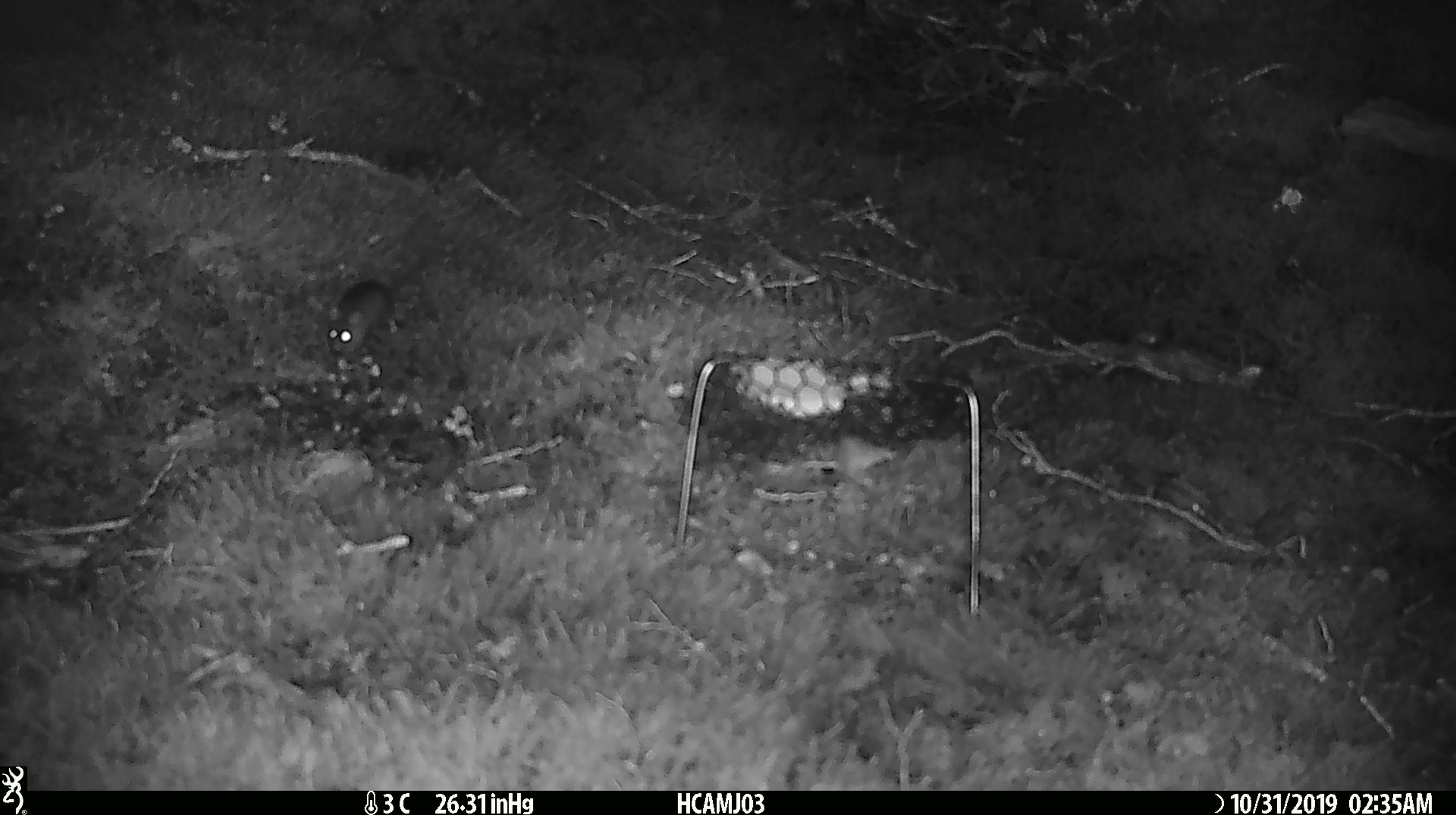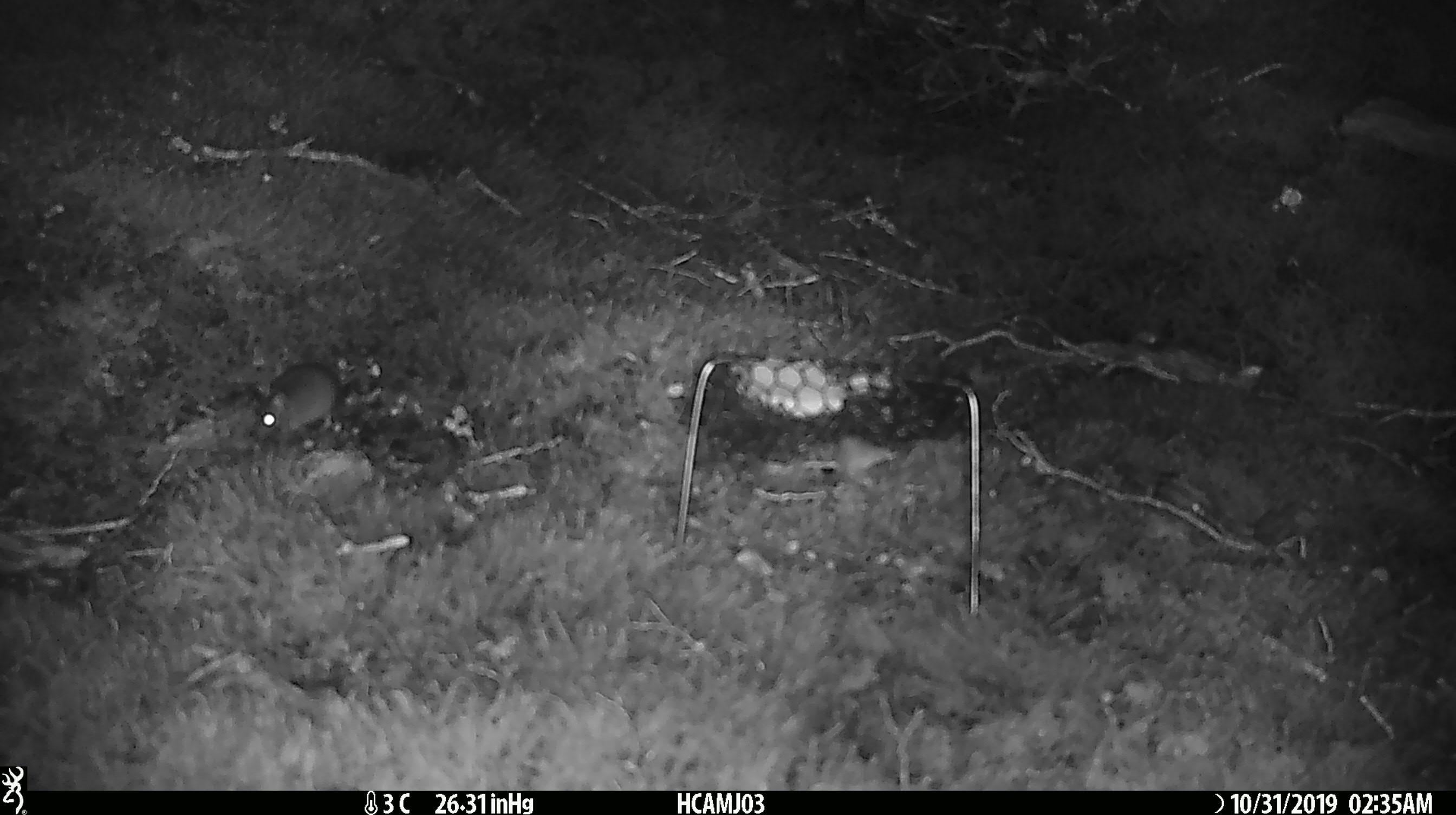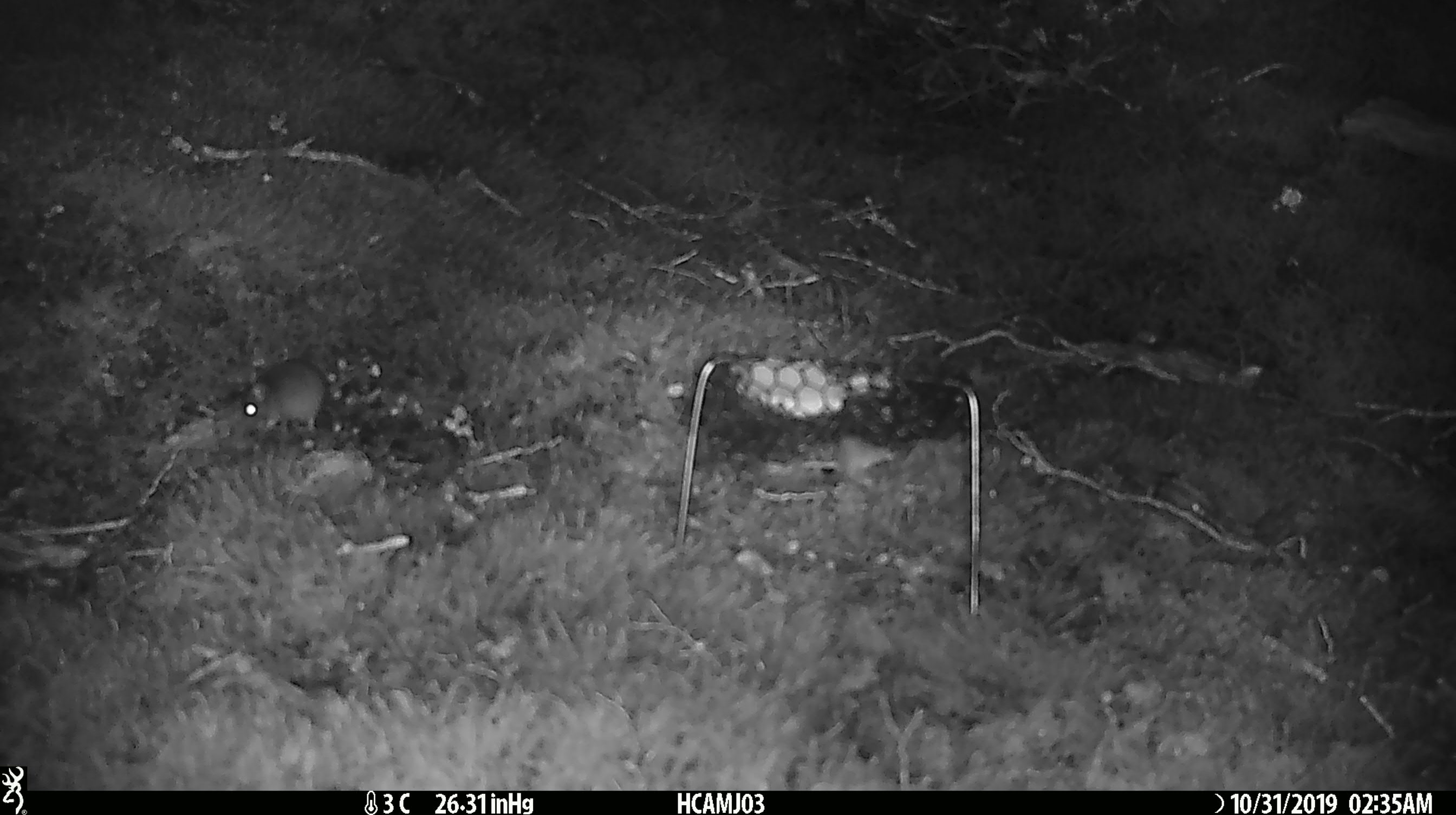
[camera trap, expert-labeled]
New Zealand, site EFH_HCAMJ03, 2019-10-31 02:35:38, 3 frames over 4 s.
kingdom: Animalia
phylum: Chordata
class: Mammalia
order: Rodentia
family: Muridae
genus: Mus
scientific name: Mus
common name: mouse